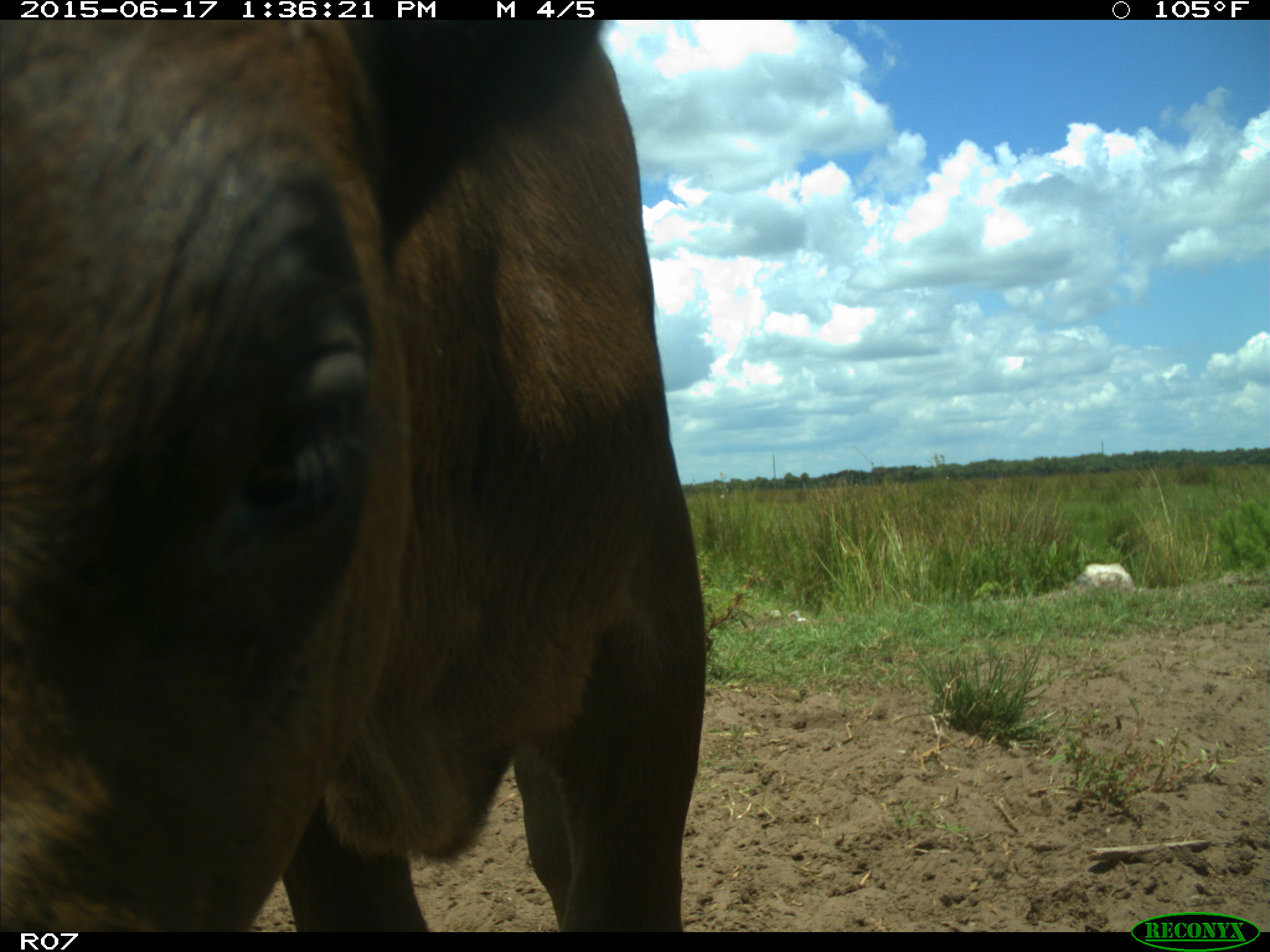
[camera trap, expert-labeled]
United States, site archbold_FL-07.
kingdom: Animalia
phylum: Chordata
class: Mammalia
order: Artiodactyla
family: Bovidae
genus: Bos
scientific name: Bos taurus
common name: domestic cow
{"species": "Bos taurus (domestic cow)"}